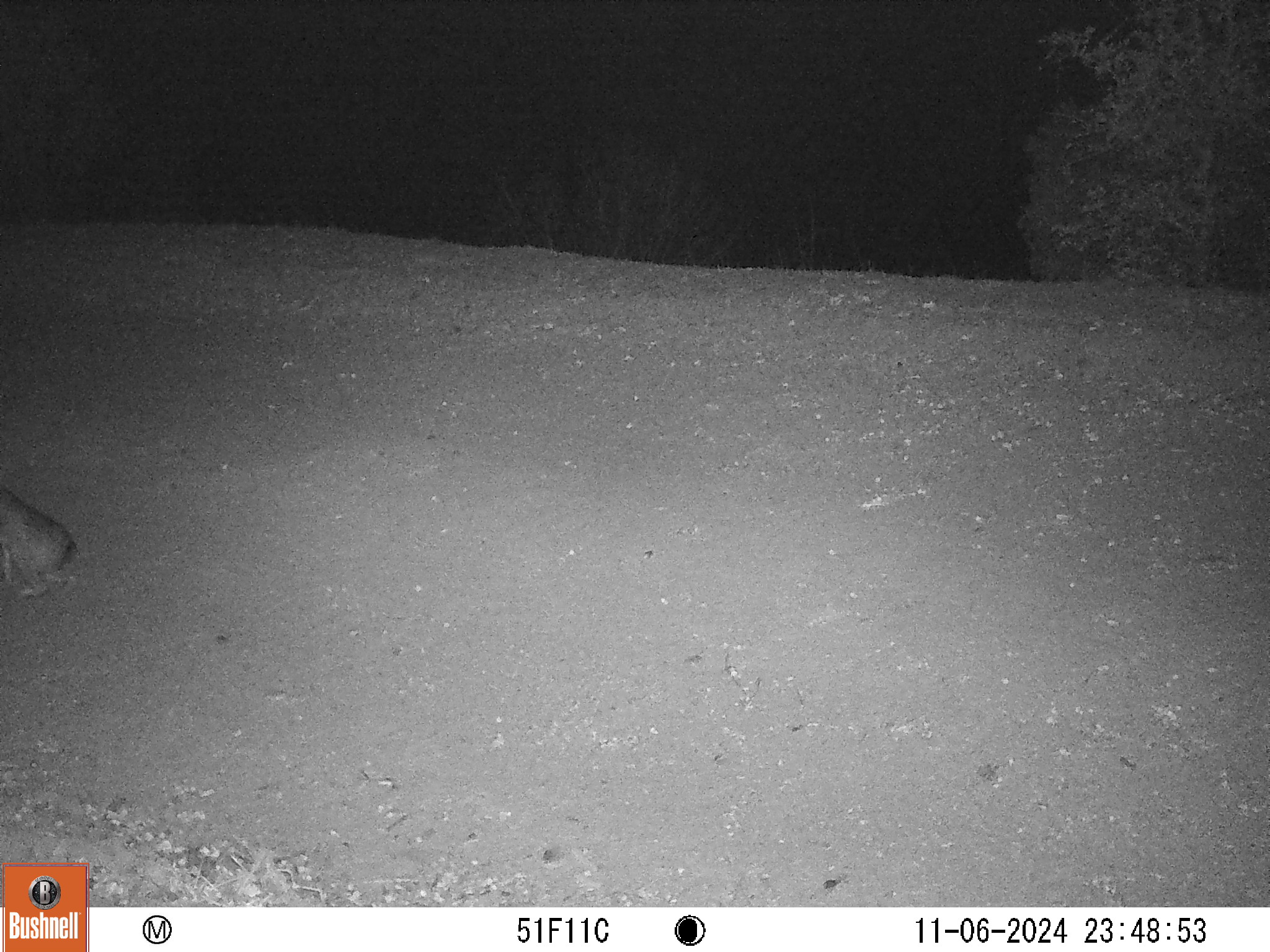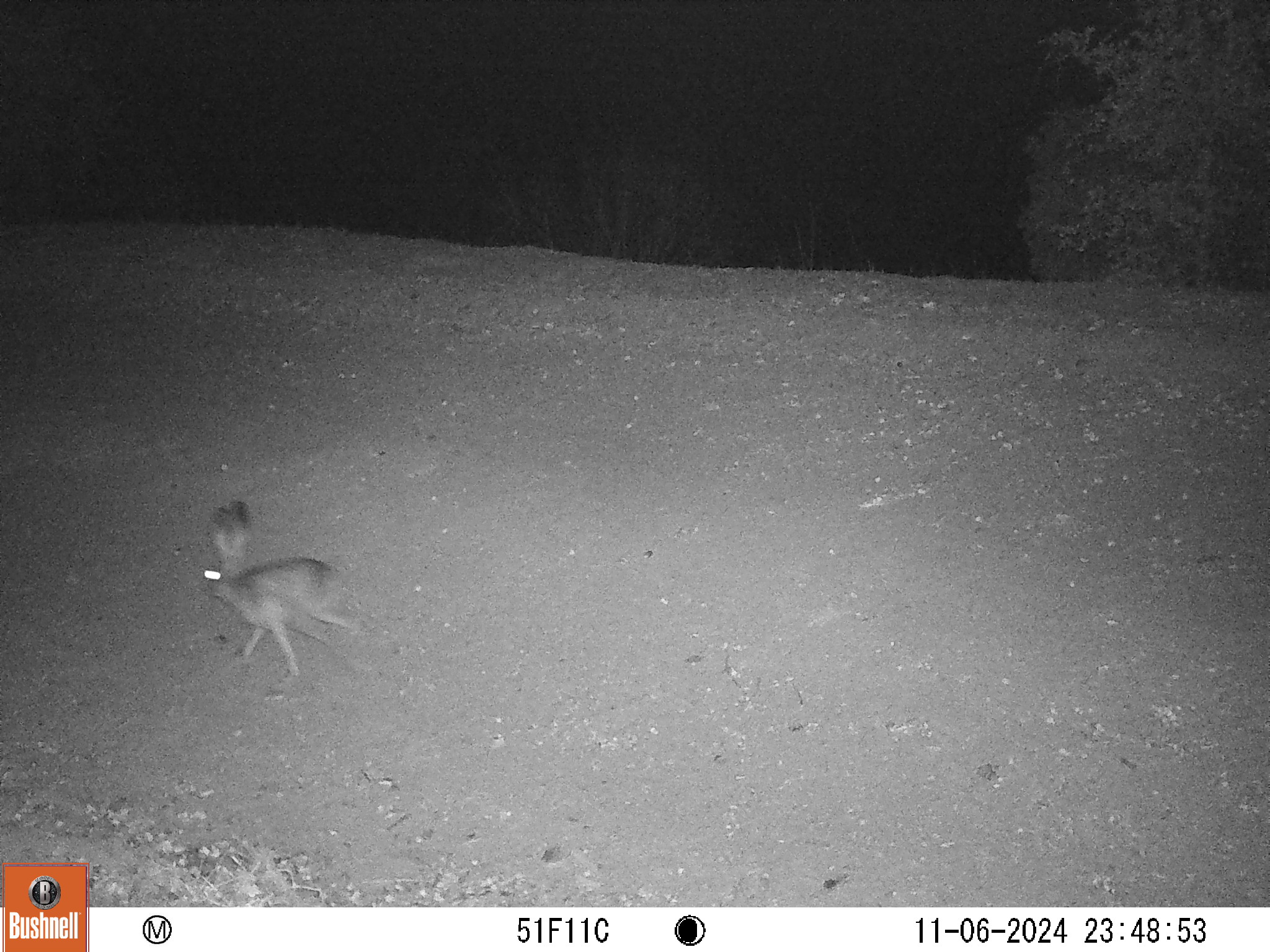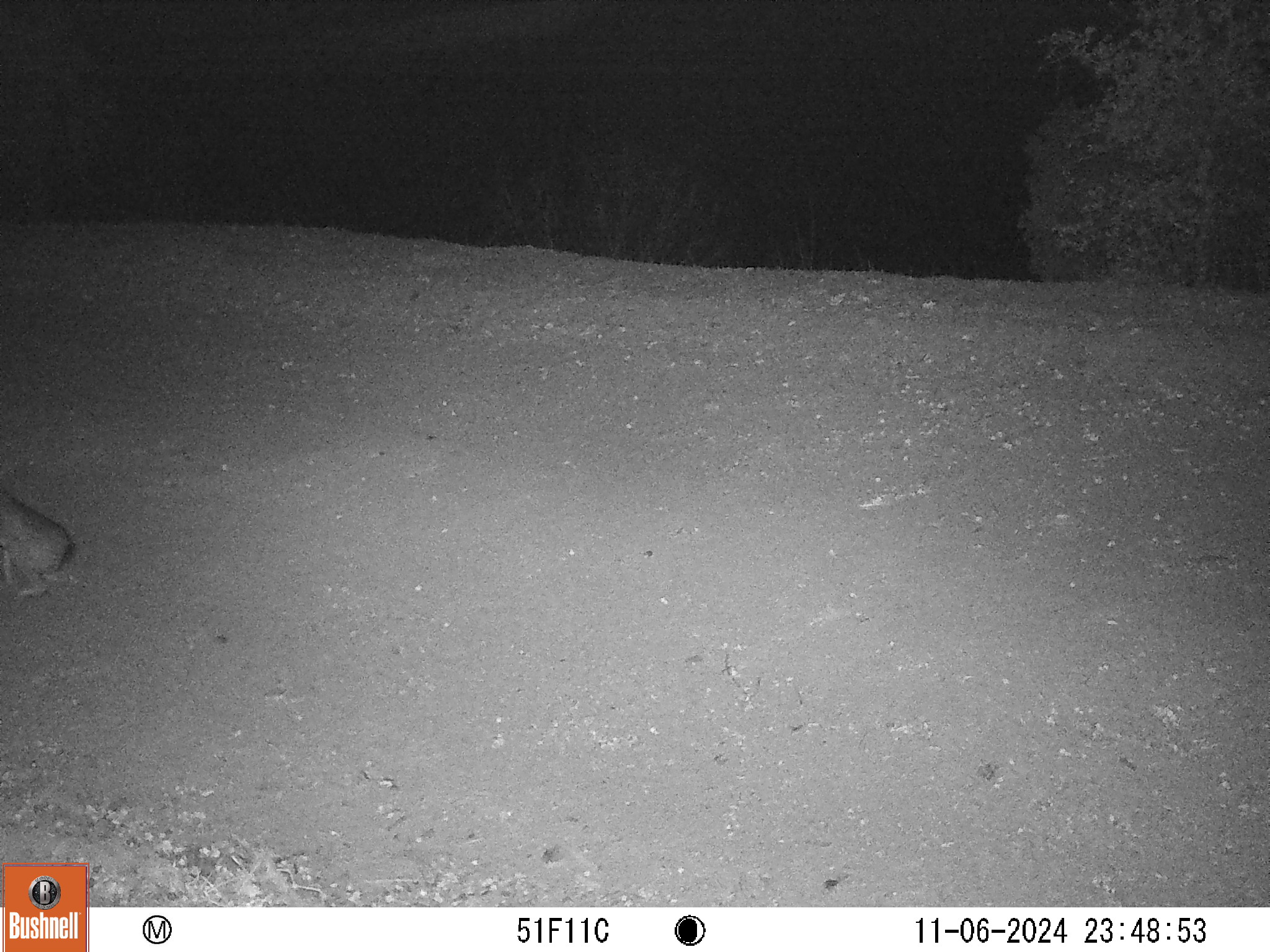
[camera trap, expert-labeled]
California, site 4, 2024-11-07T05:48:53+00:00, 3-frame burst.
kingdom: Animalia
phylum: Chordata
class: Mammalia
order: Lagomorpha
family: Leporidae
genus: Lepus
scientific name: Lepus californicus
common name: black-tailed jackrabbit